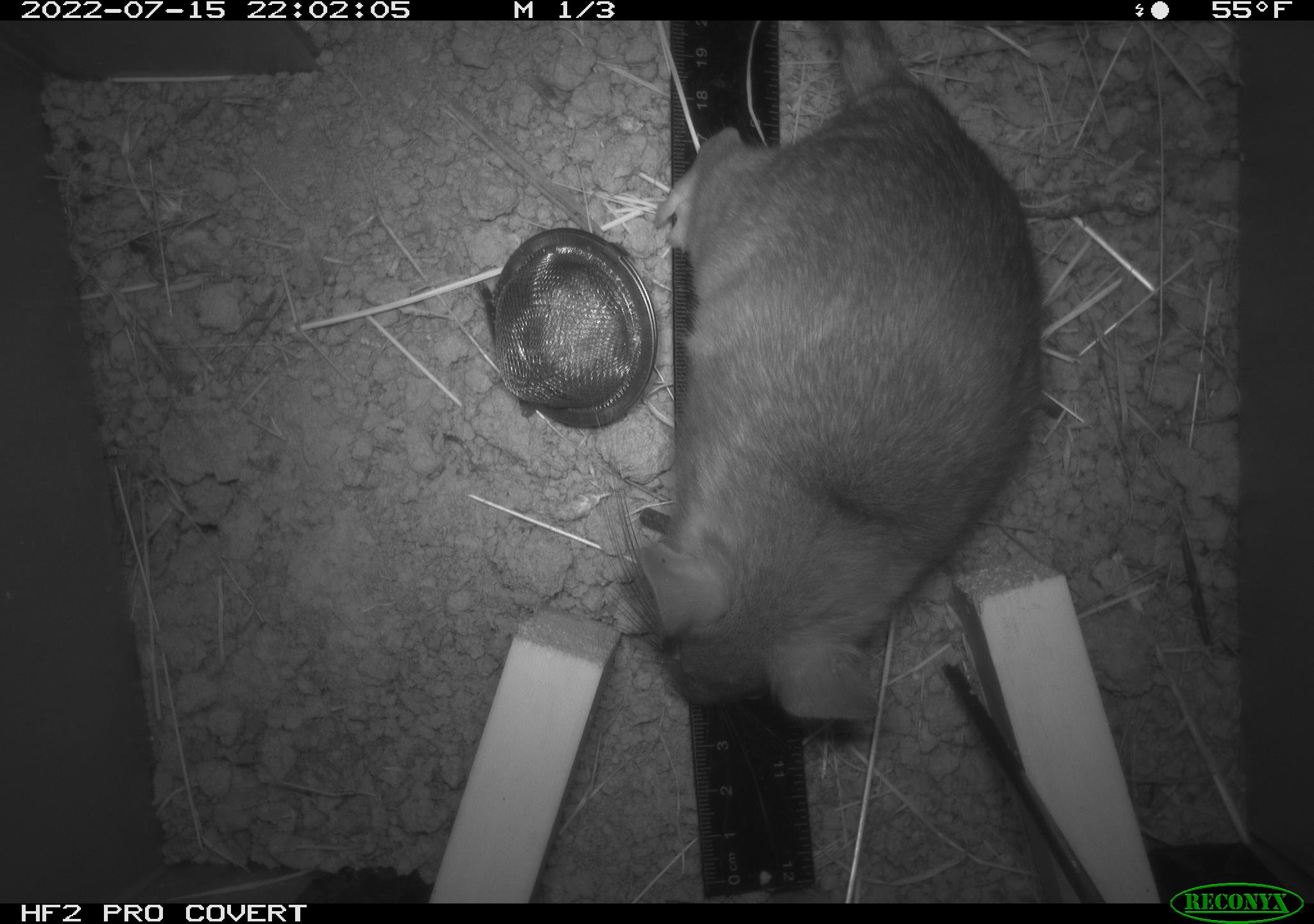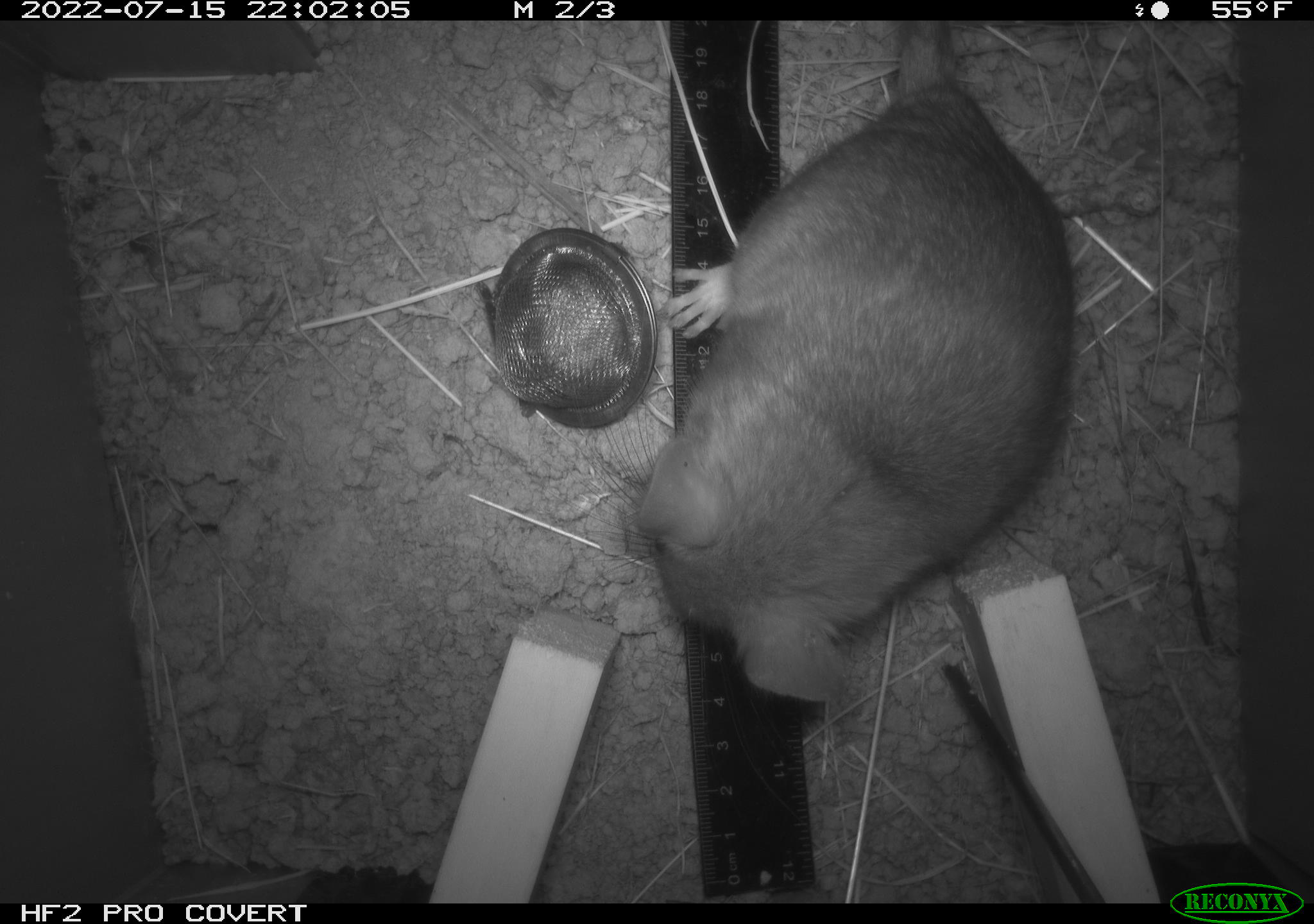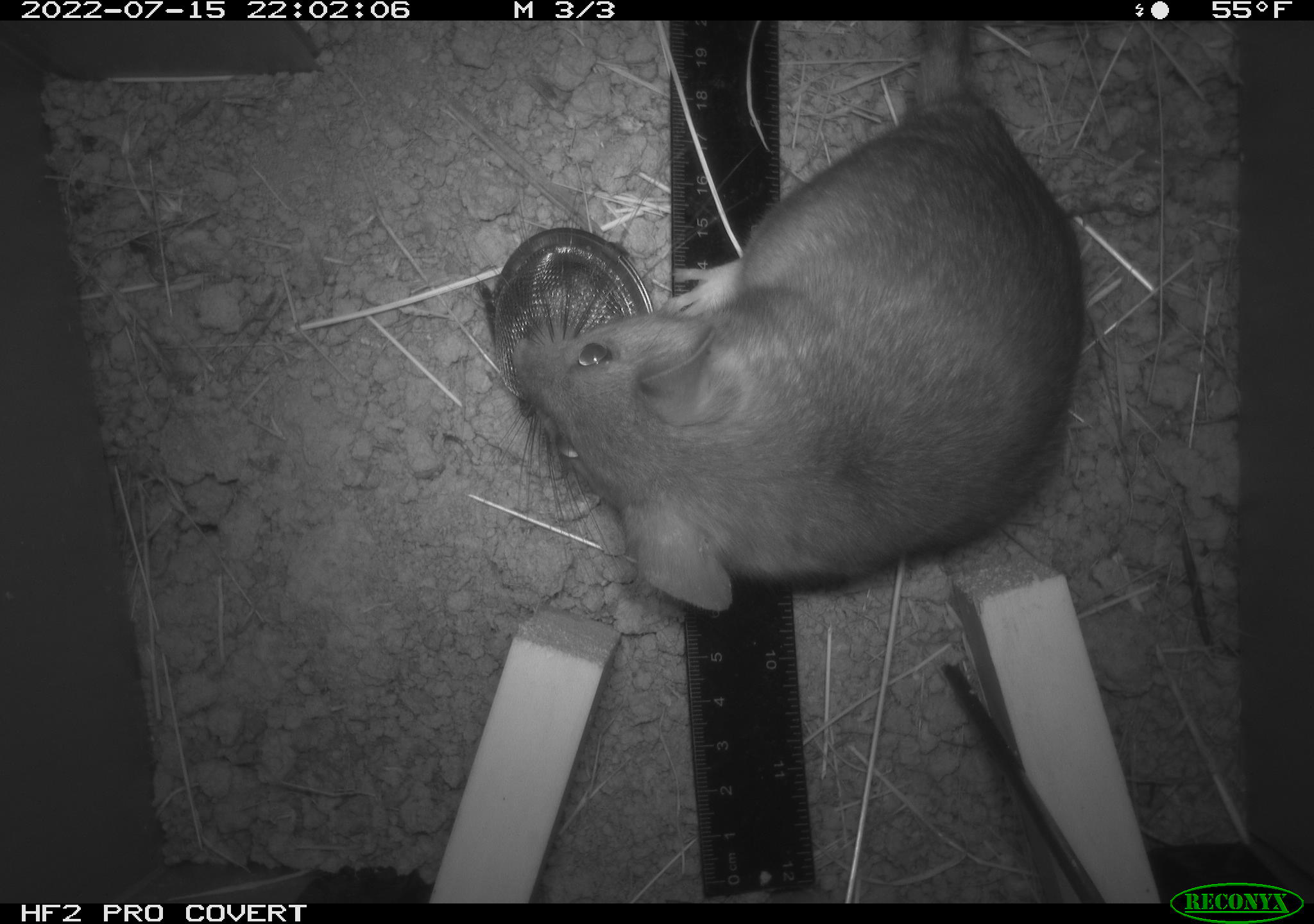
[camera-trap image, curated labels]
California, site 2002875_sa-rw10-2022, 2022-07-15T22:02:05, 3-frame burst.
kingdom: Animalia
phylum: Chordata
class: Mammalia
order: Rodentia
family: Cricetidae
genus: Neotoma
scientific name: Neotoma fuscipes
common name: dusky-footed woodrat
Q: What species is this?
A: Dusky-footed woodrat (Neotoma fuscipes).